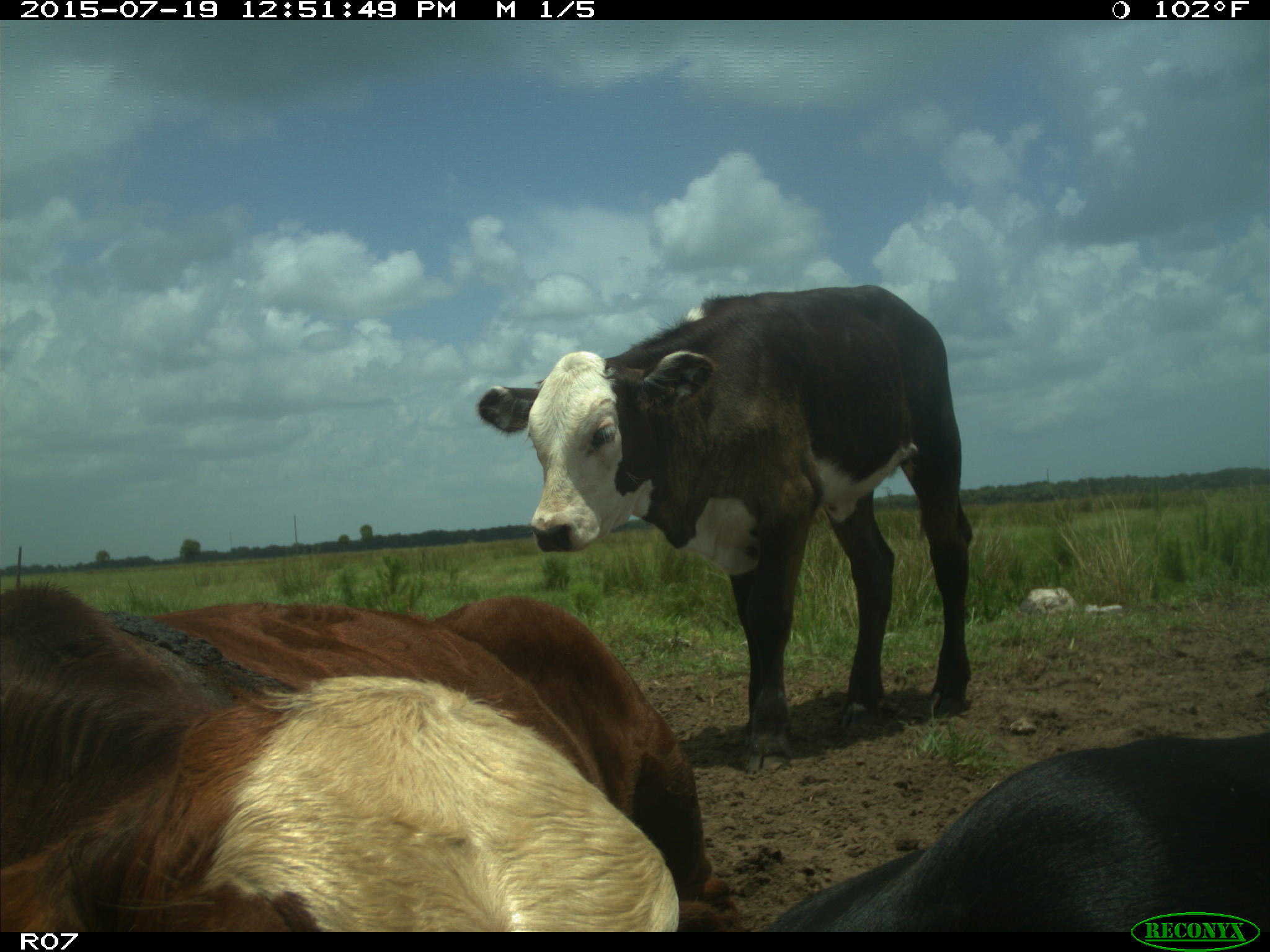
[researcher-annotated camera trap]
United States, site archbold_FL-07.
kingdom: Animalia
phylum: Chordata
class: Mammalia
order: Artiodactyla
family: Bovidae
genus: Bos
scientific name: Bos taurus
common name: domestic cow